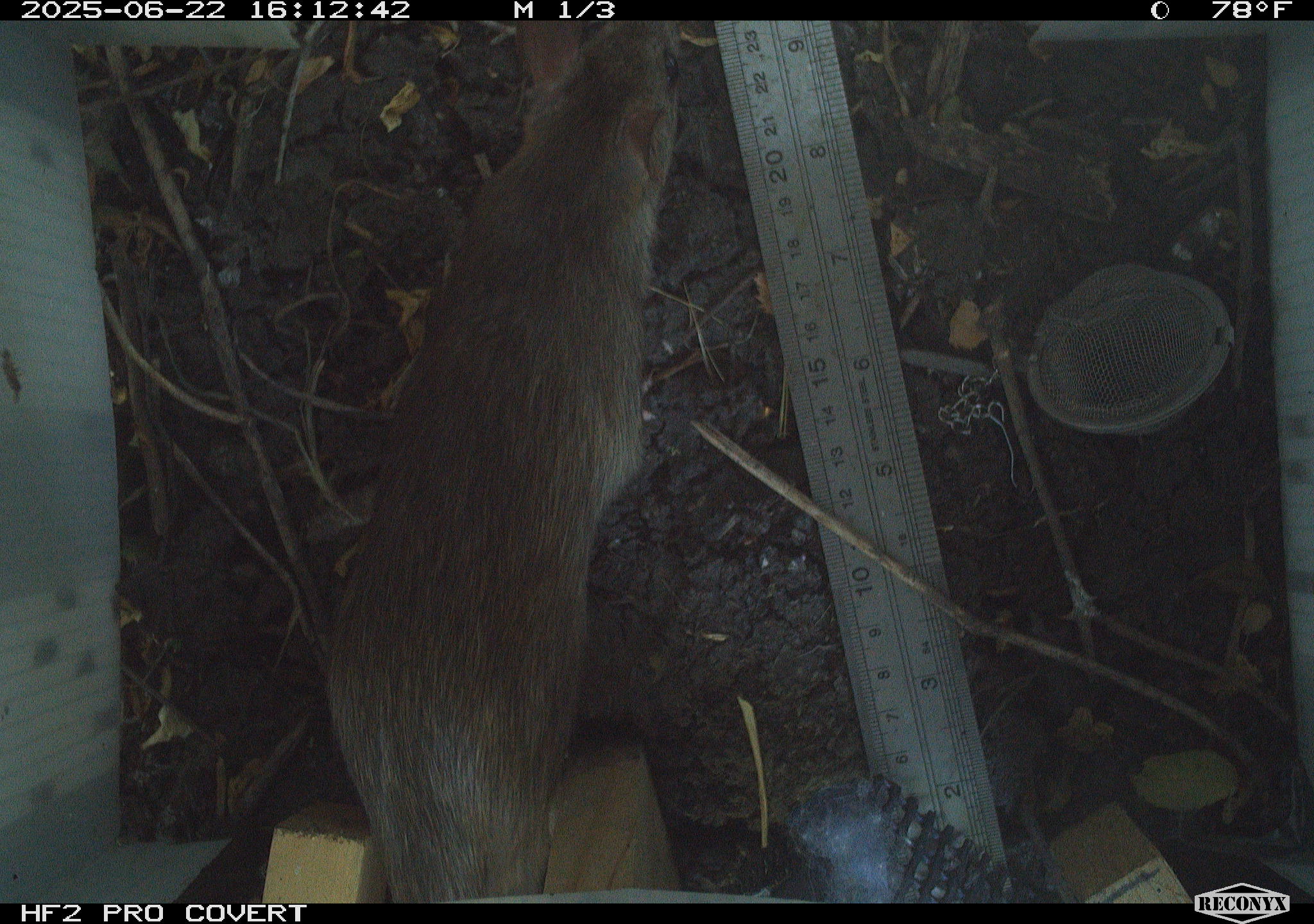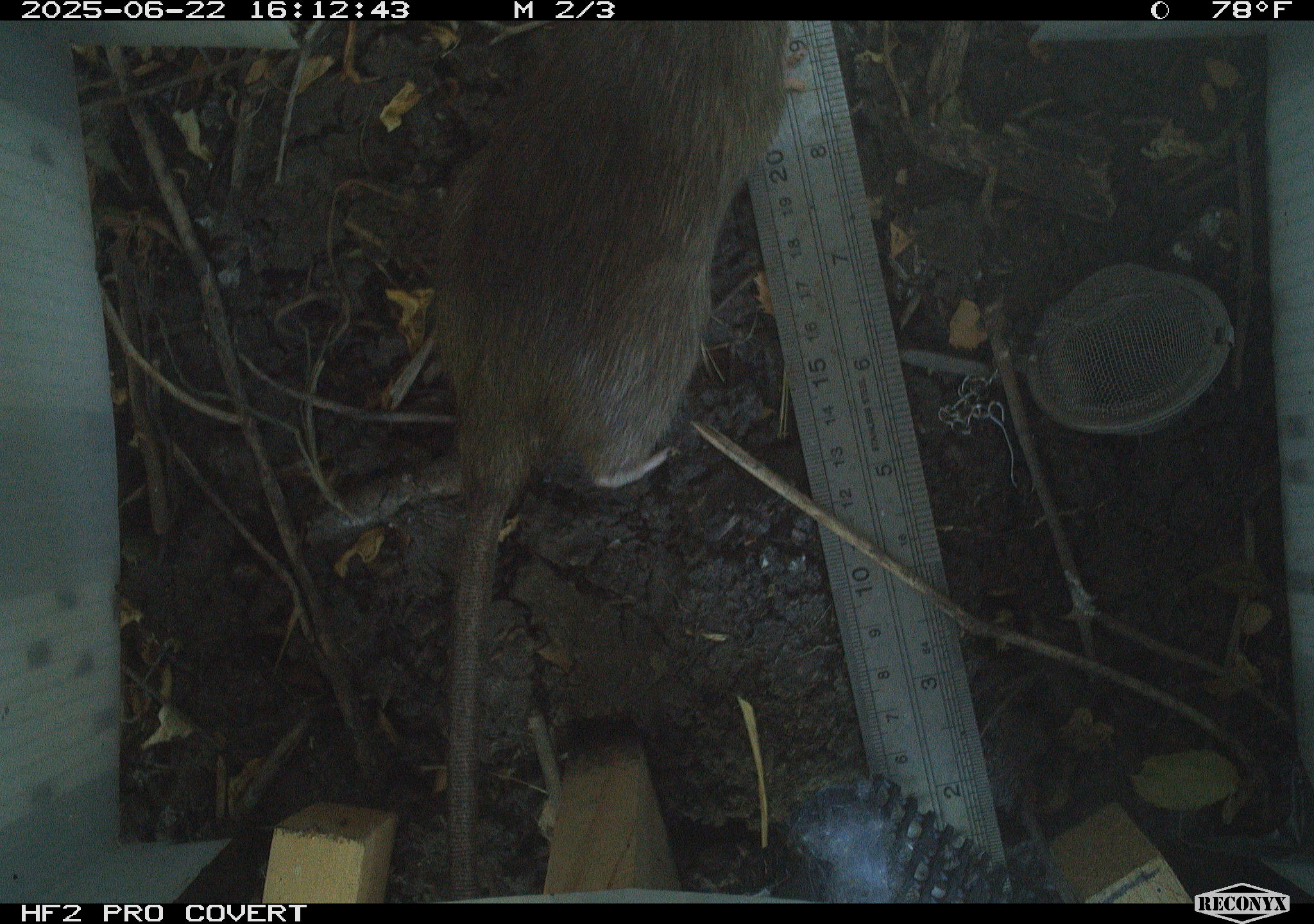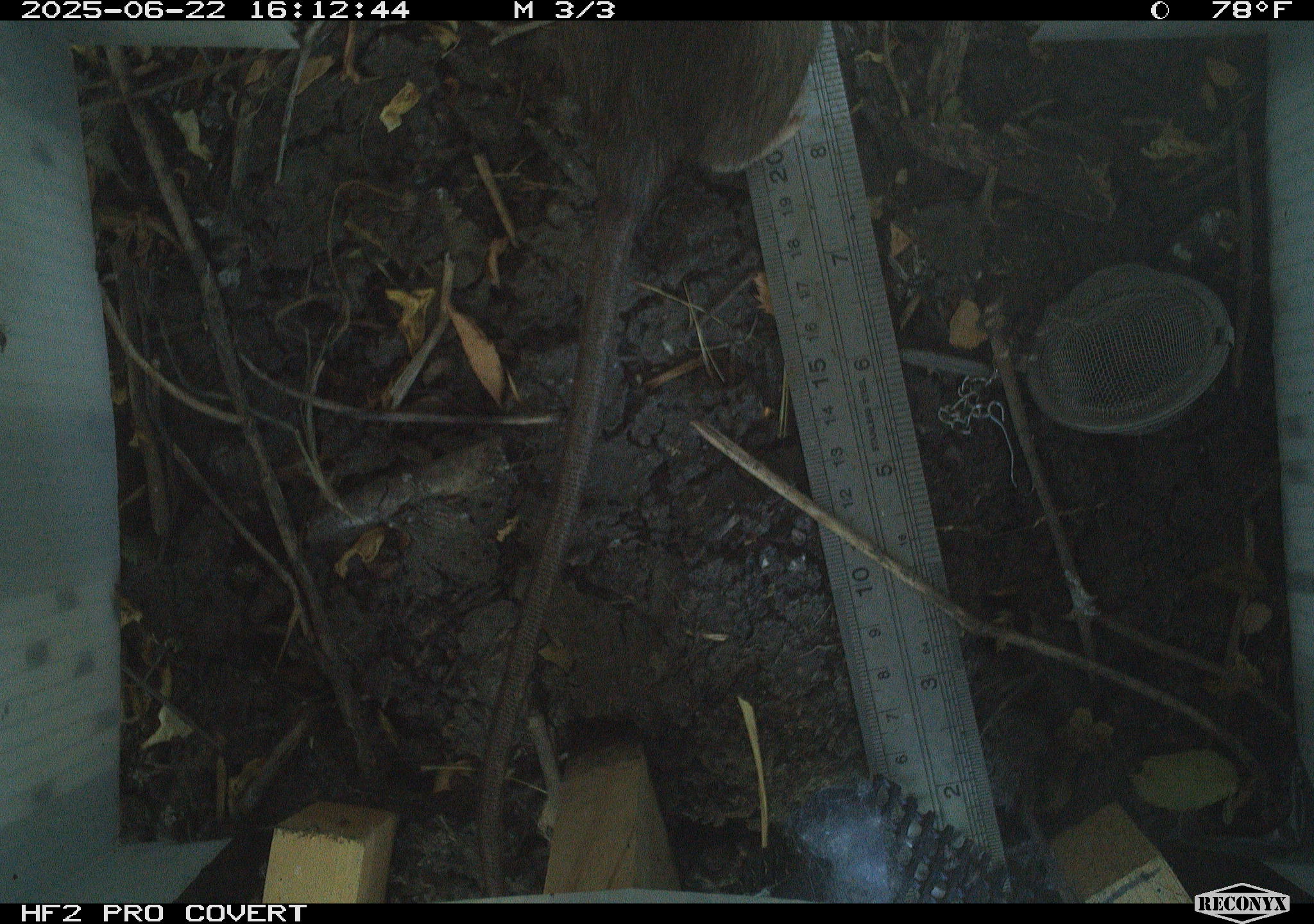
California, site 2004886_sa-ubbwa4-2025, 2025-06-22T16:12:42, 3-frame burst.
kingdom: Animalia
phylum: Chordata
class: Mammalia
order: Rodentia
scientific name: Rodentia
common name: rodent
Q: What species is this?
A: Rodent (Rodentia).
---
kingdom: Animalia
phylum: Chordata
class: Mammalia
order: Rodentia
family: Cricetidae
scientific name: Arvicolinae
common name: voles, lemmings, and muskrats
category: arvicolinae subfamily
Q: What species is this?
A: Arvicolinae subfamily (voles, lemmings, and muskrats) (Arvicolinae).